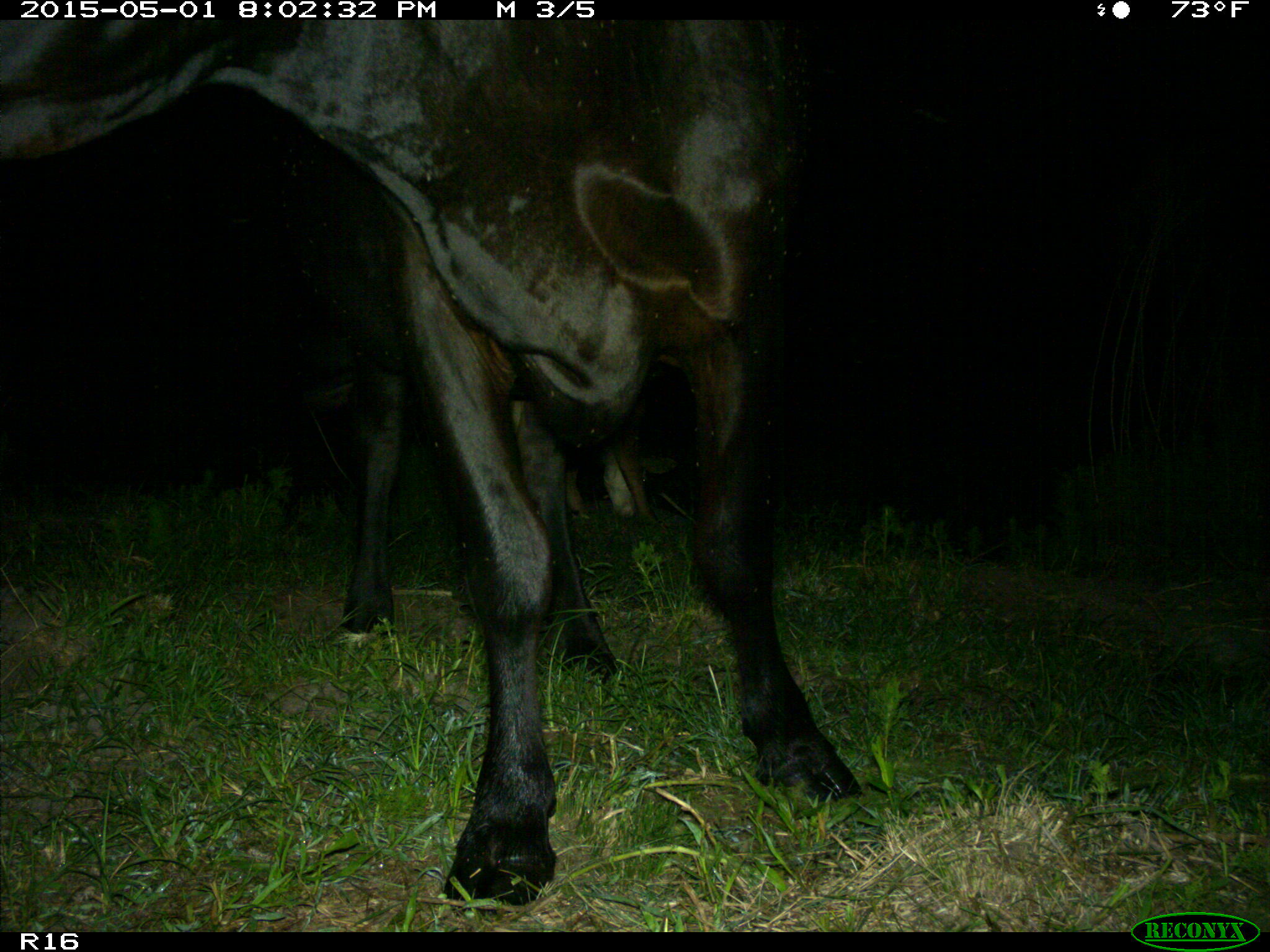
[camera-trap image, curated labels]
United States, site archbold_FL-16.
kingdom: Animalia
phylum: Chordata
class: Mammalia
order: Artiodactyla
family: Bovidae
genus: Bos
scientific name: Bos taurus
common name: domestic cow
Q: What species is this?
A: Bos taurus (domestic cow).